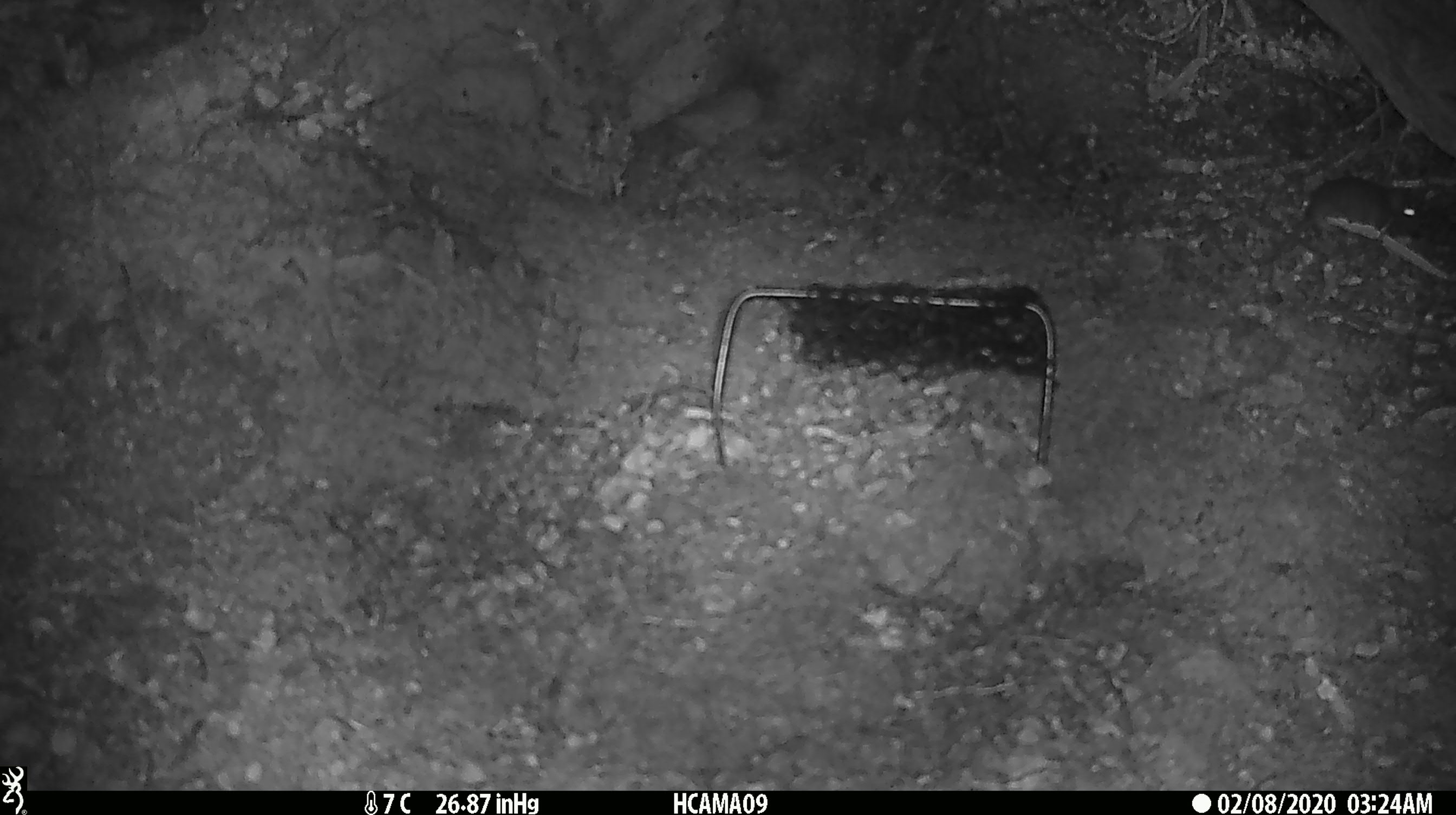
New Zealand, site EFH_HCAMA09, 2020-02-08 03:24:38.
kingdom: Animalia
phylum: Chordata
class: Mammalia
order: Rodentia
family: Muridae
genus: Mus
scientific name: Mus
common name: mouse